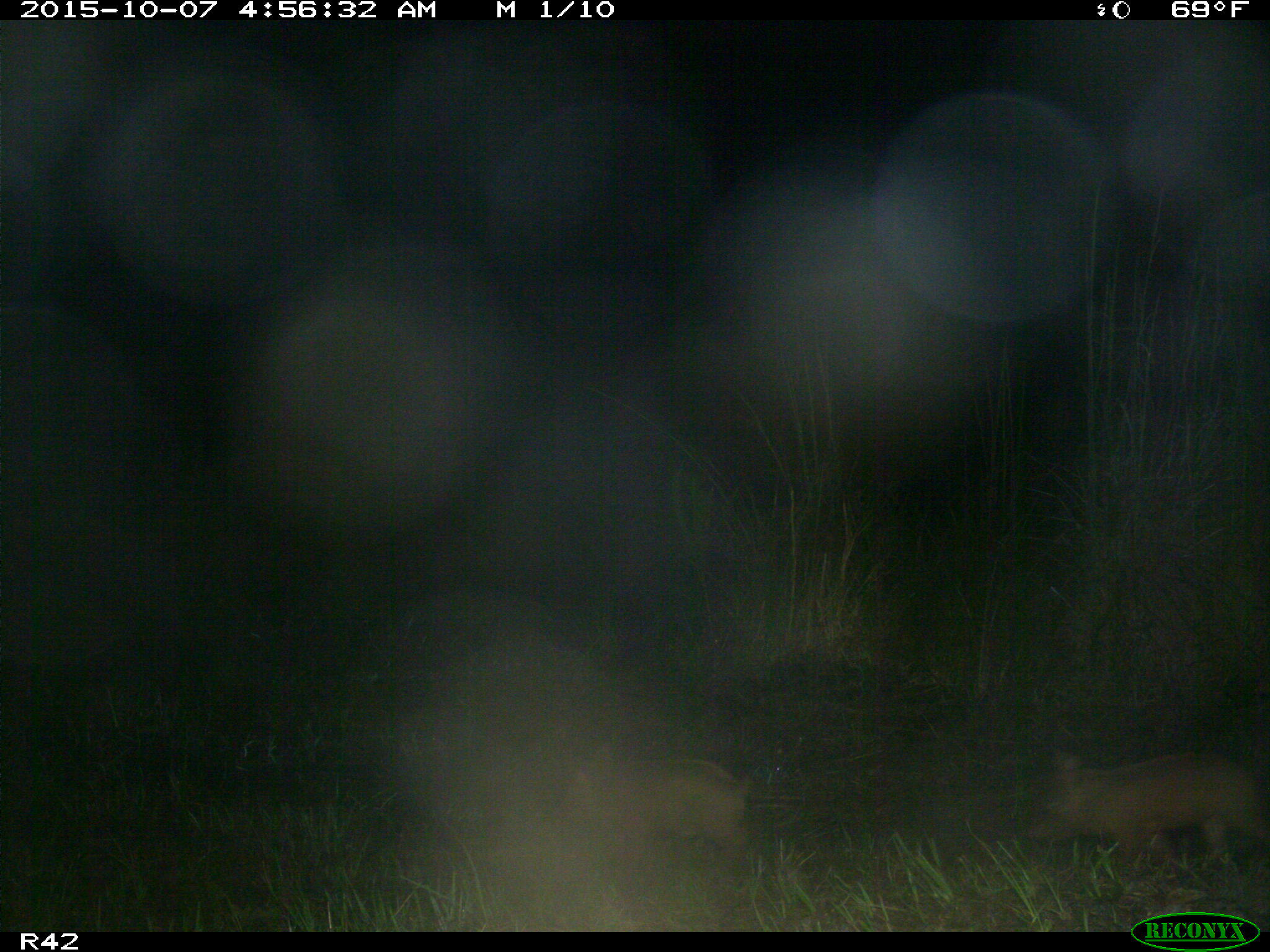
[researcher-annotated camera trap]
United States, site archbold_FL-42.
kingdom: Animalia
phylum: Chordata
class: Mammalia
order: Artiodactyla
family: Suidae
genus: Sus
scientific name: Sus scrofa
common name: wild boar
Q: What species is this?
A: Sus scrofa (wild boar).